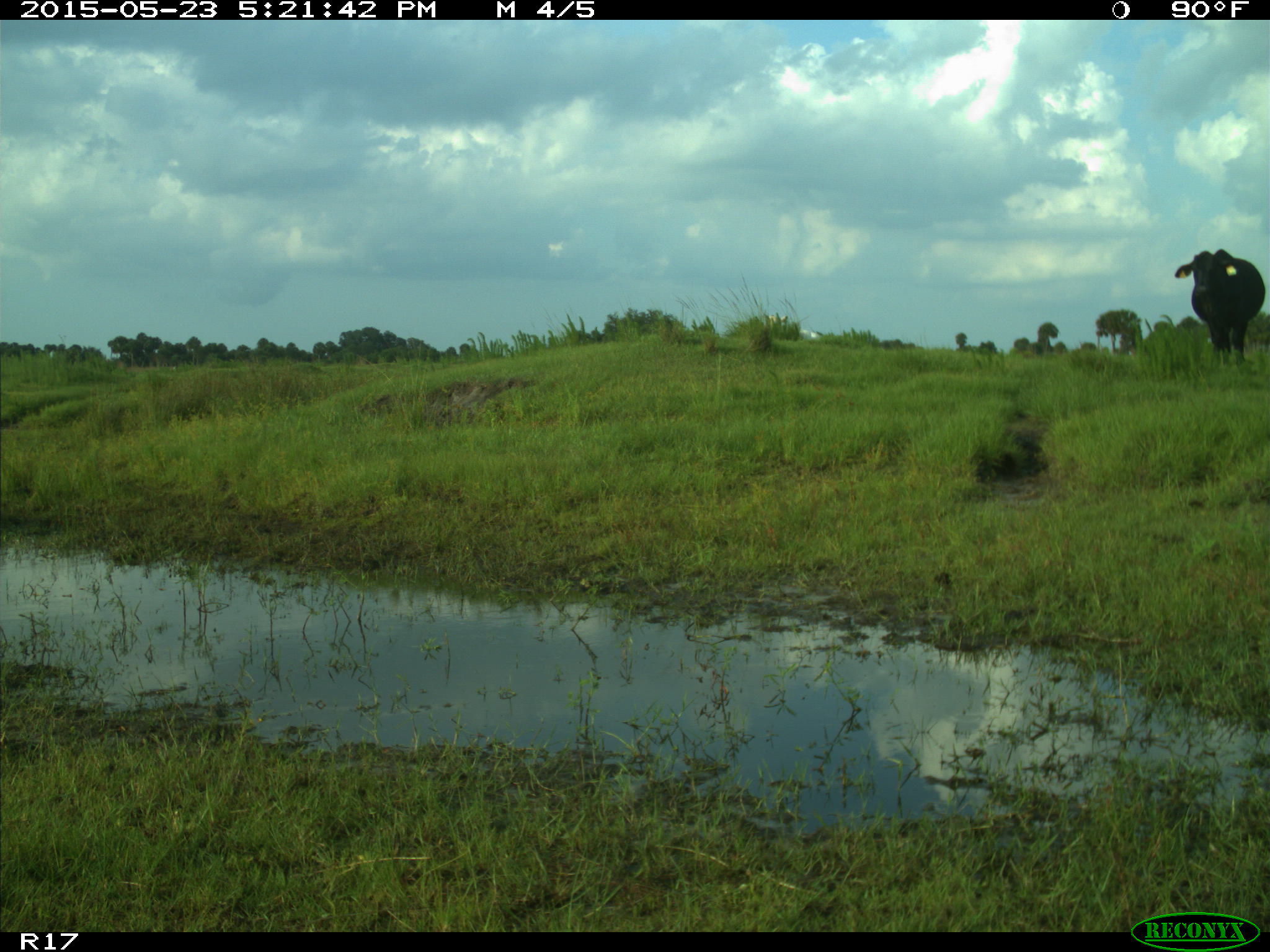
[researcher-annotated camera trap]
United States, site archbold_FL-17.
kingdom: Animalia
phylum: Chordata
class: Mammalia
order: Artiodactyla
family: Bovidae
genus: Bos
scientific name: Bos taurus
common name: domestic cow